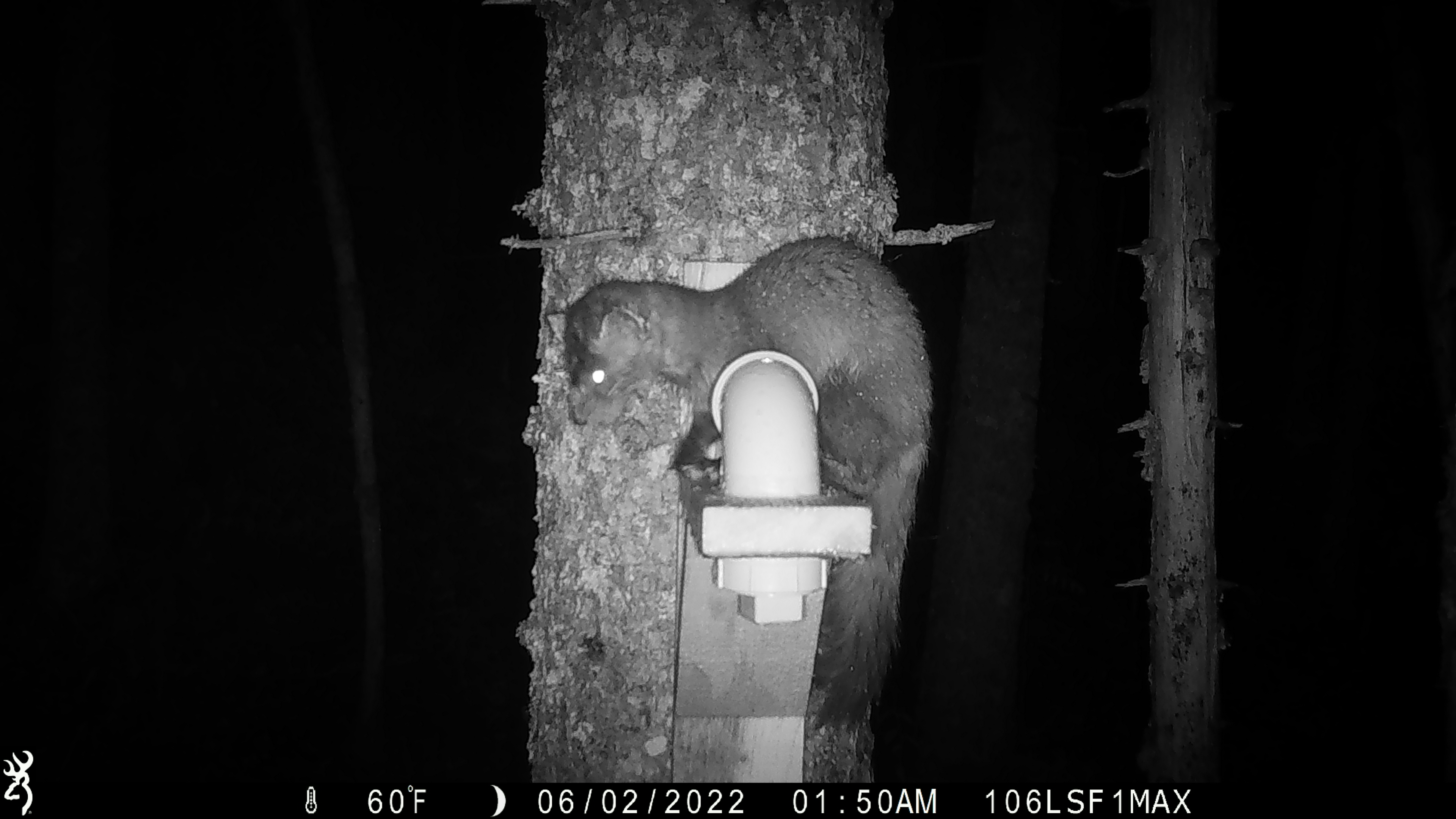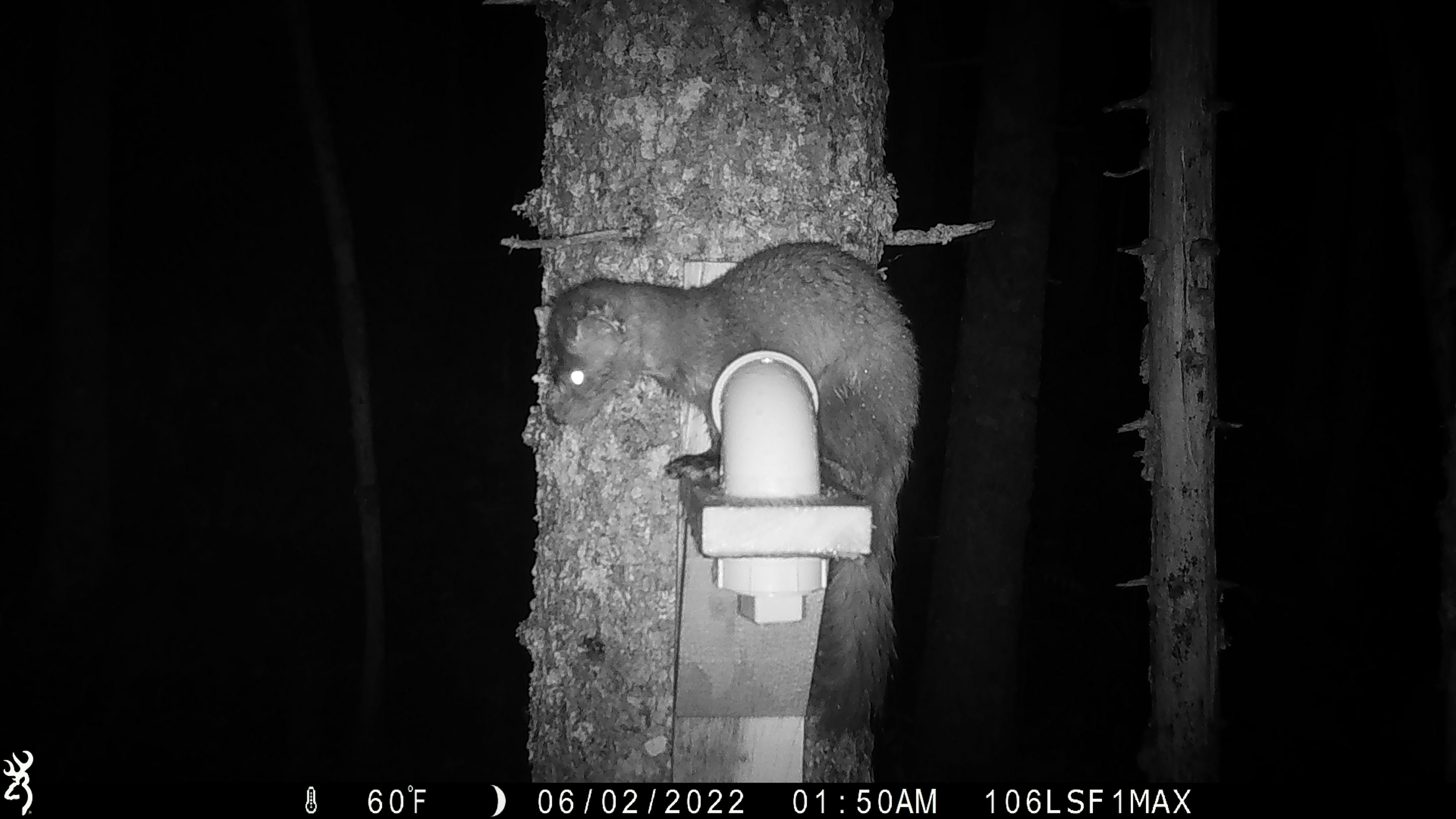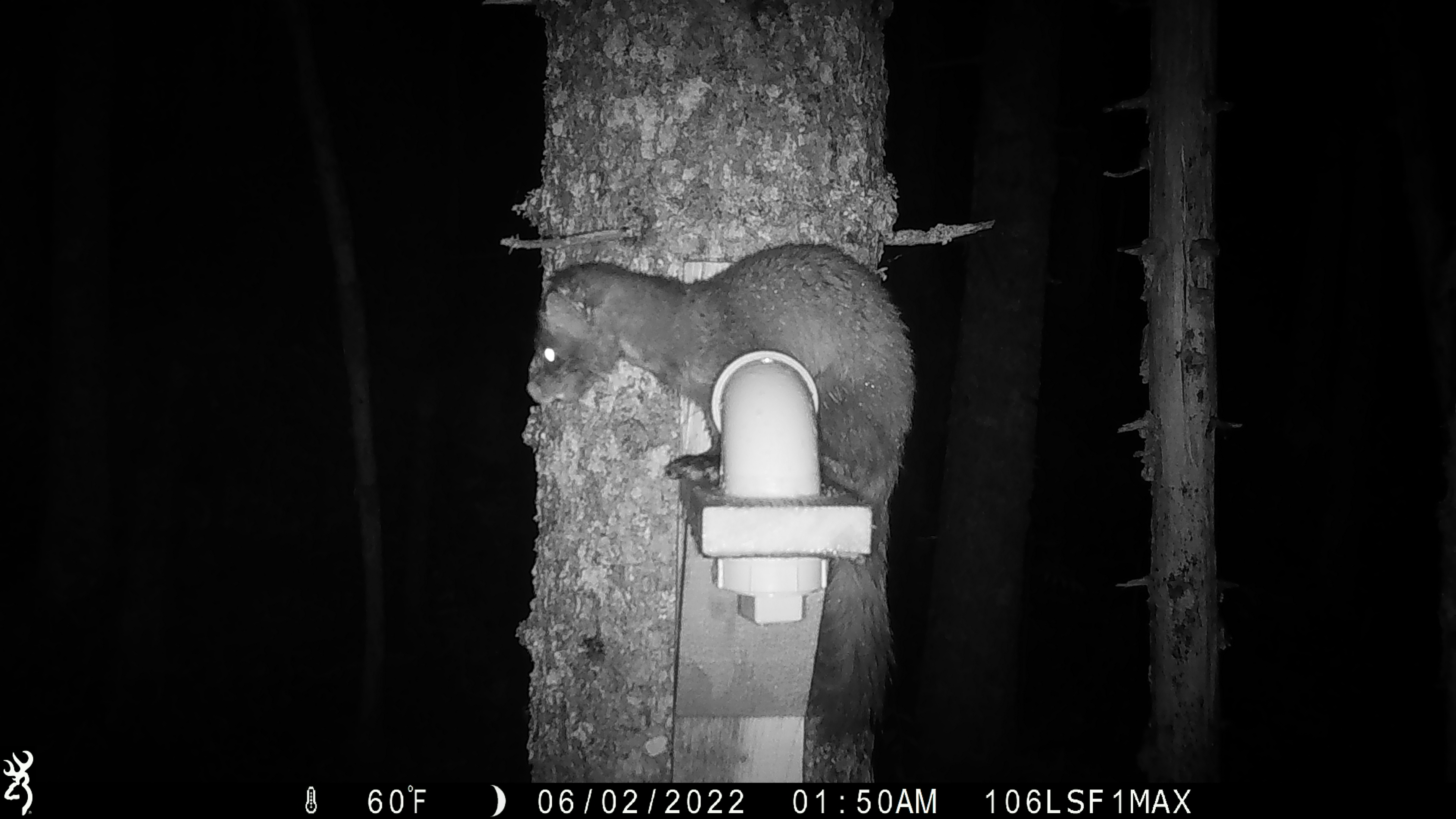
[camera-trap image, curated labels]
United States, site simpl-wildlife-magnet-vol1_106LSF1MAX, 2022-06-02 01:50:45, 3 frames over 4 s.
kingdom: Animalia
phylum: Chordata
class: Mammalia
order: Carnivora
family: Mustelidae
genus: Martes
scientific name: Martes americana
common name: american marten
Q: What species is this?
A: American marten (Martes americana).